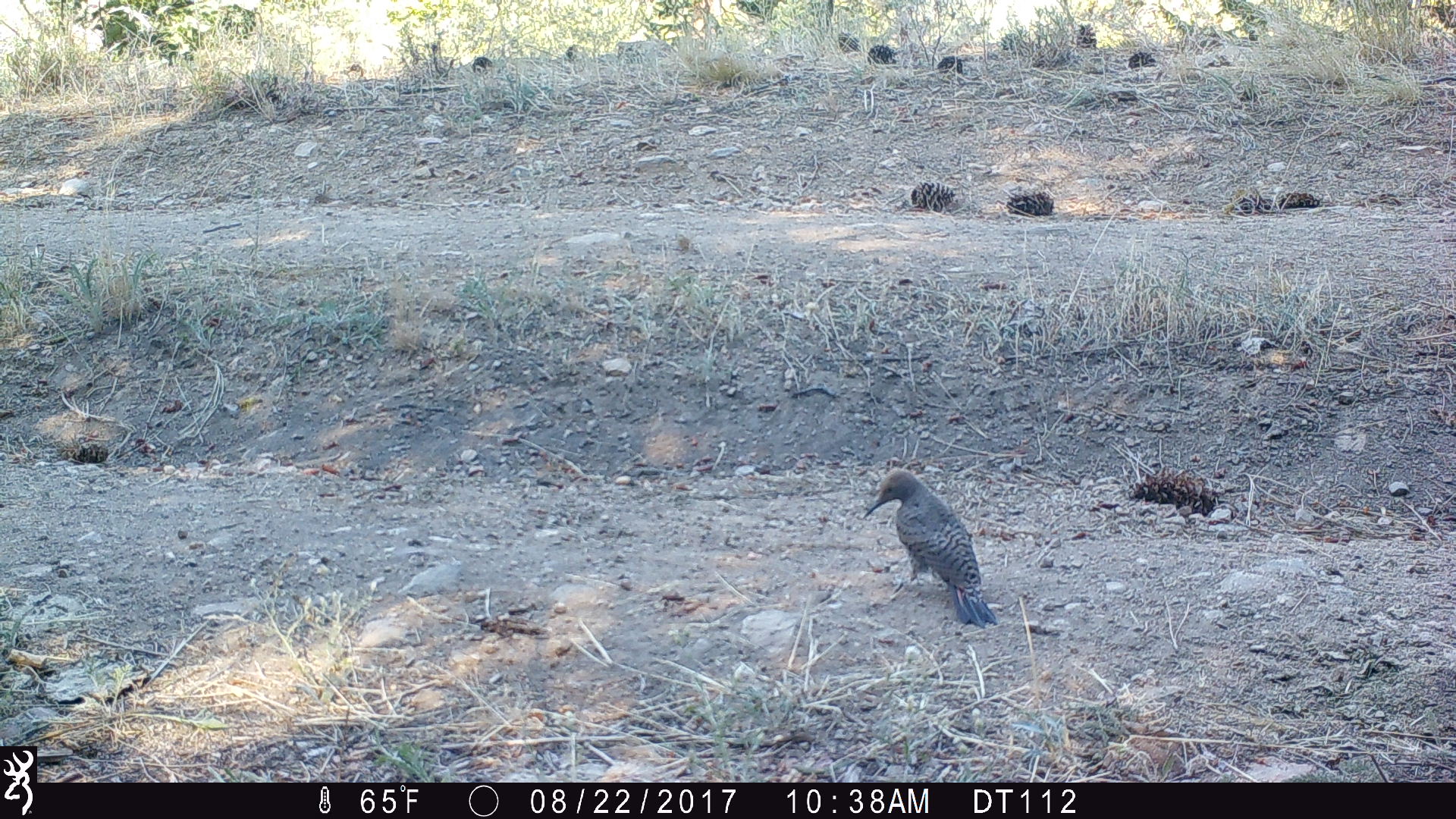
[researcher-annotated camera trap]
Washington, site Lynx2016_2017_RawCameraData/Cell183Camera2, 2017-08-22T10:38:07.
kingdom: Animalia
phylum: Chordata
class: Aves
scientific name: Aves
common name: birds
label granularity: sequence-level